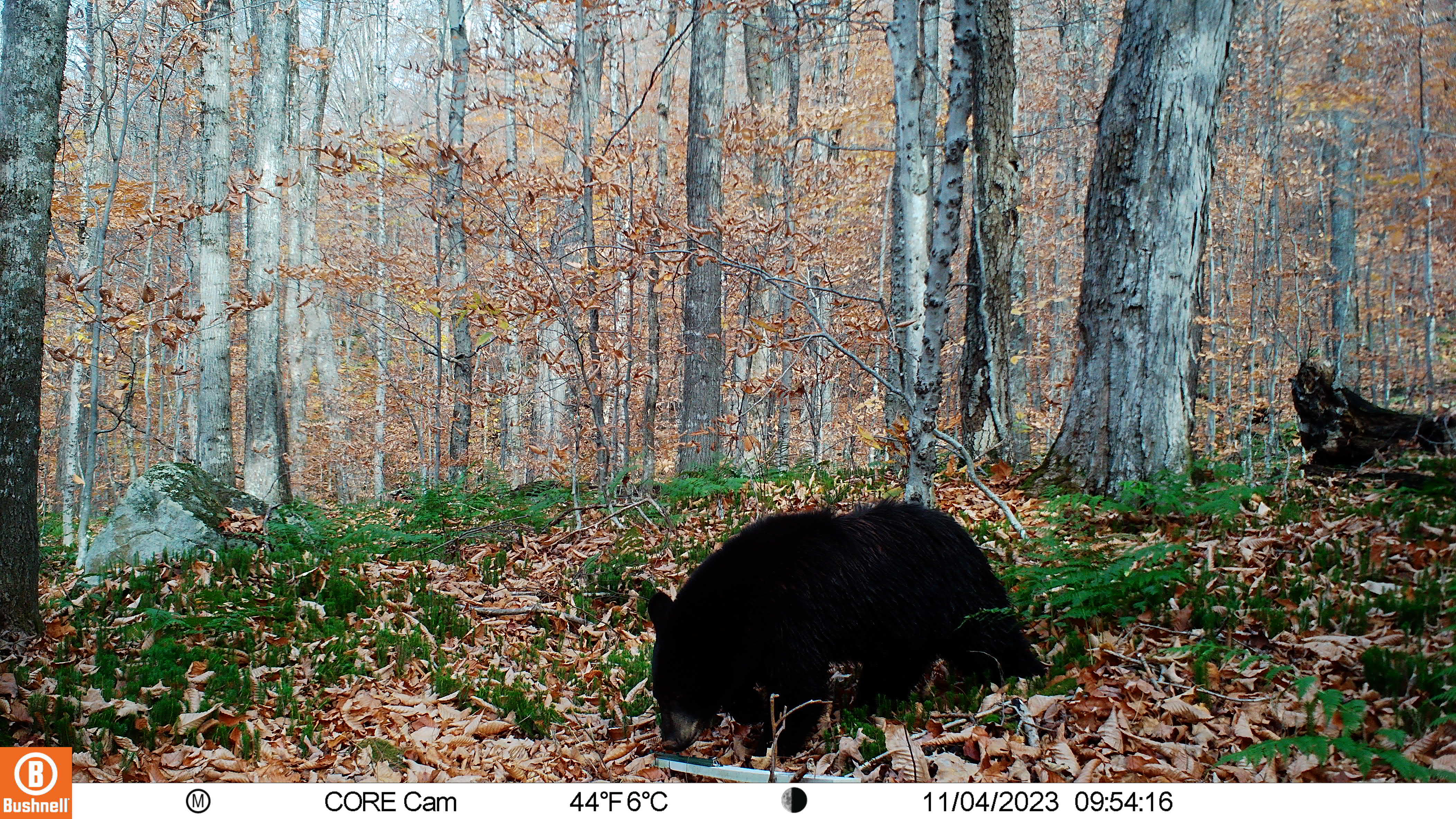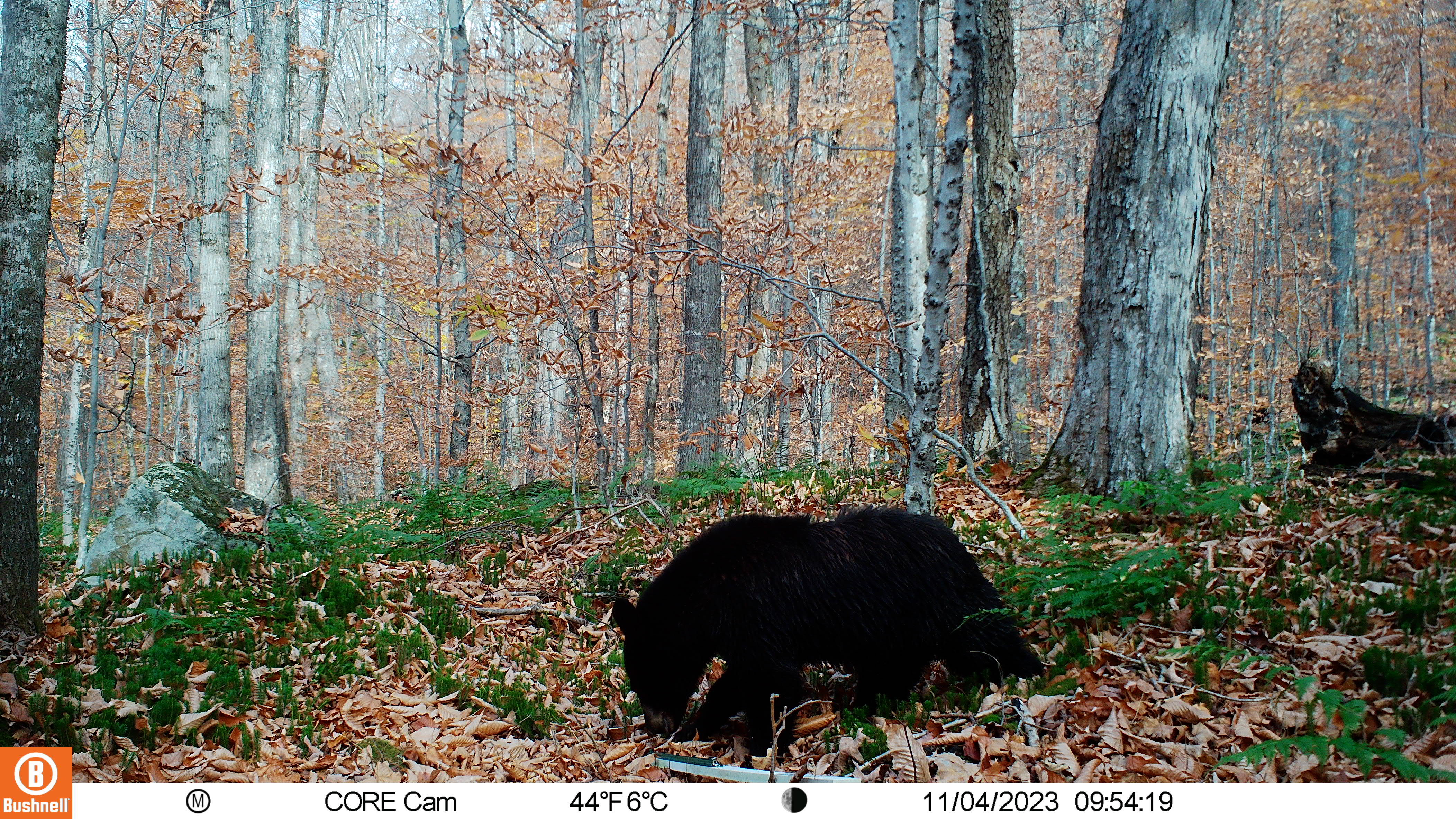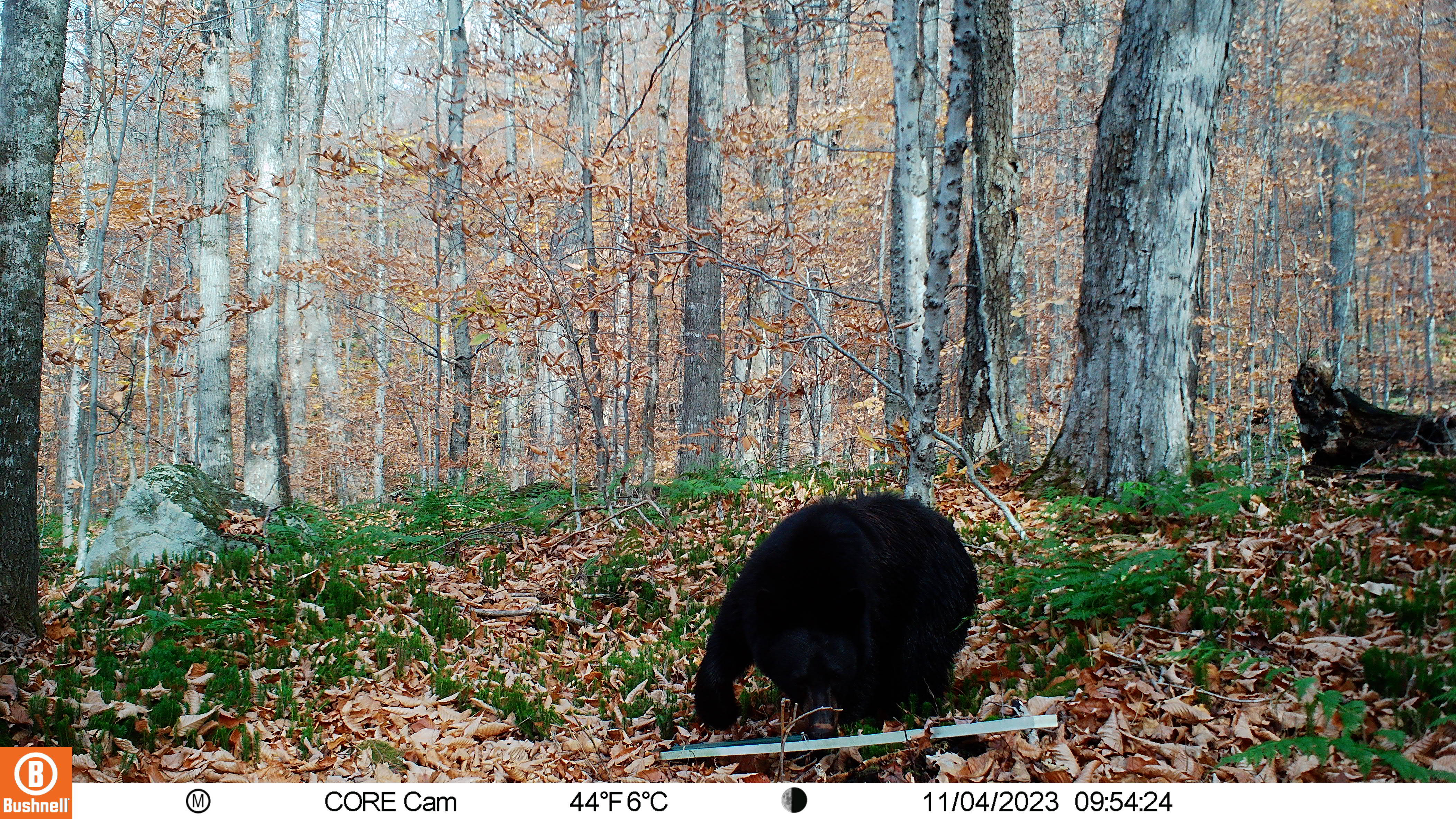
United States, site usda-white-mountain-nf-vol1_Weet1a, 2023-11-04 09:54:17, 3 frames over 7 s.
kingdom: Animalia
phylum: Chordata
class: Mammalia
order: Carnivora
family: Ursidae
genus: Ursus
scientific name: Ursus americanus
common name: black bear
Black bear (Ursus americanus).